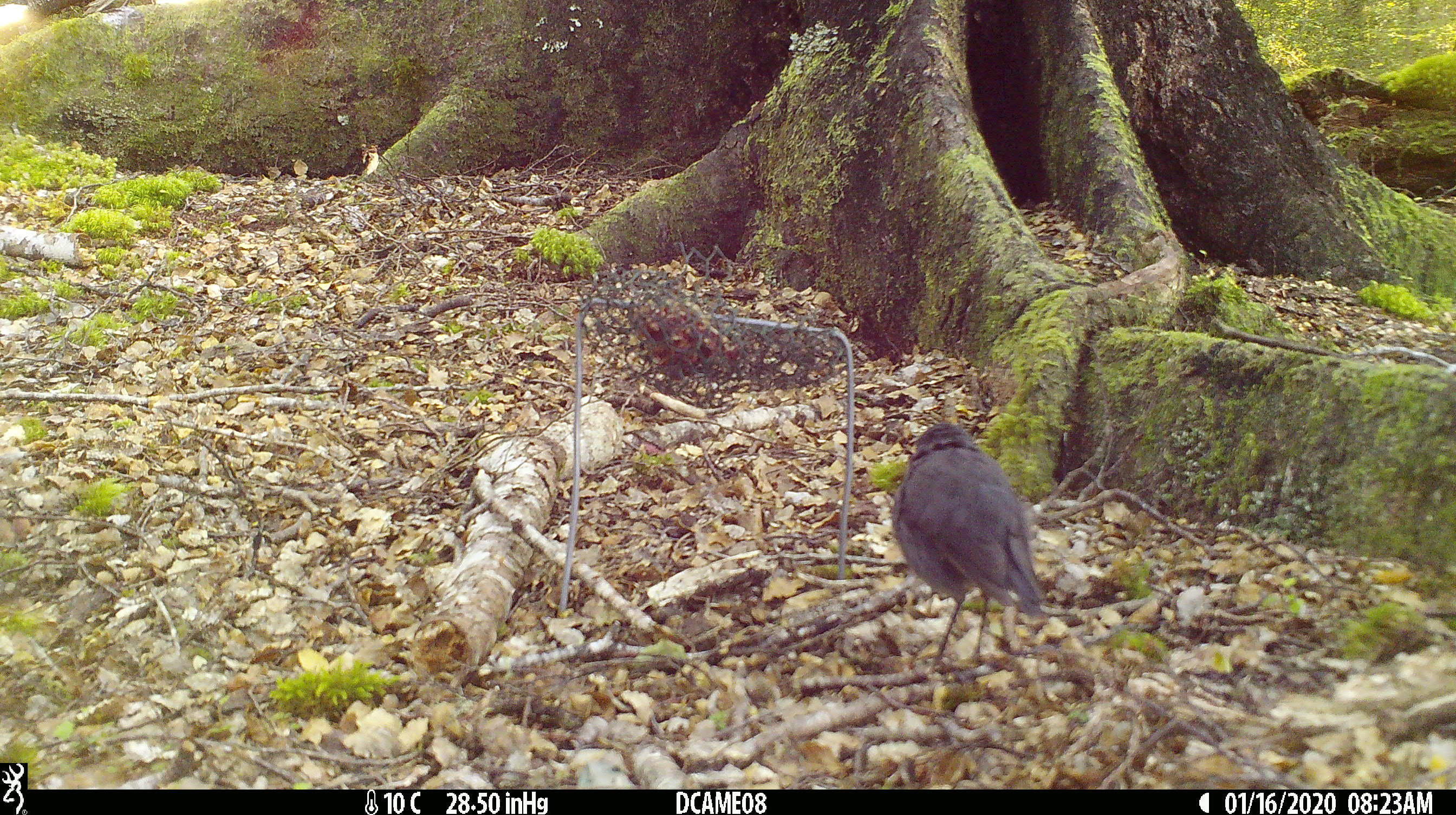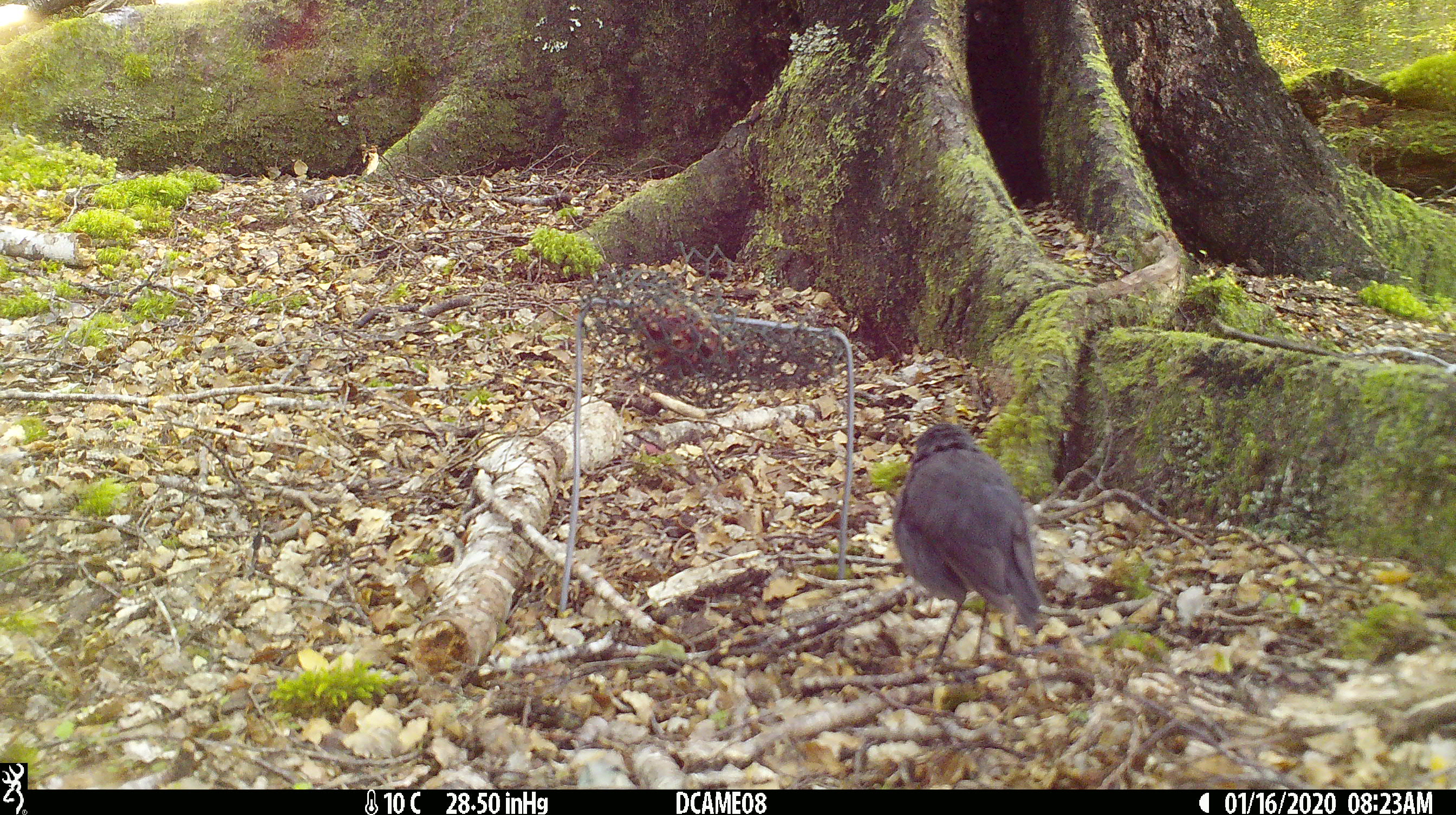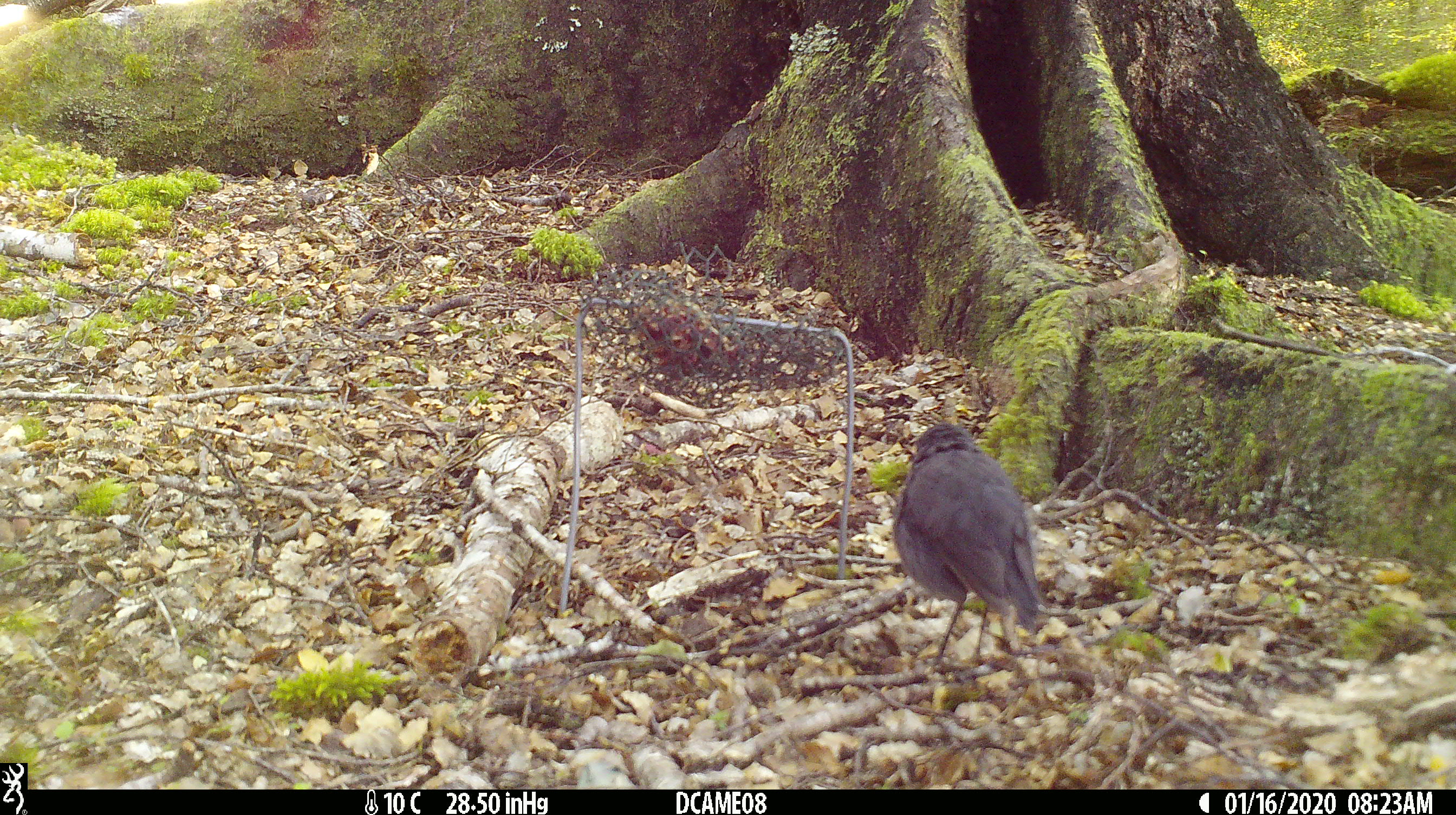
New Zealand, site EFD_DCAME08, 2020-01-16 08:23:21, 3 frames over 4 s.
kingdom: Animalia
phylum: Chordata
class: Aves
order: Passeriformes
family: Petroicidae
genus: Petroica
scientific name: Petroica australis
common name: new zealand robin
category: robin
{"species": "robin (new zealand robin) (Petroica australis)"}